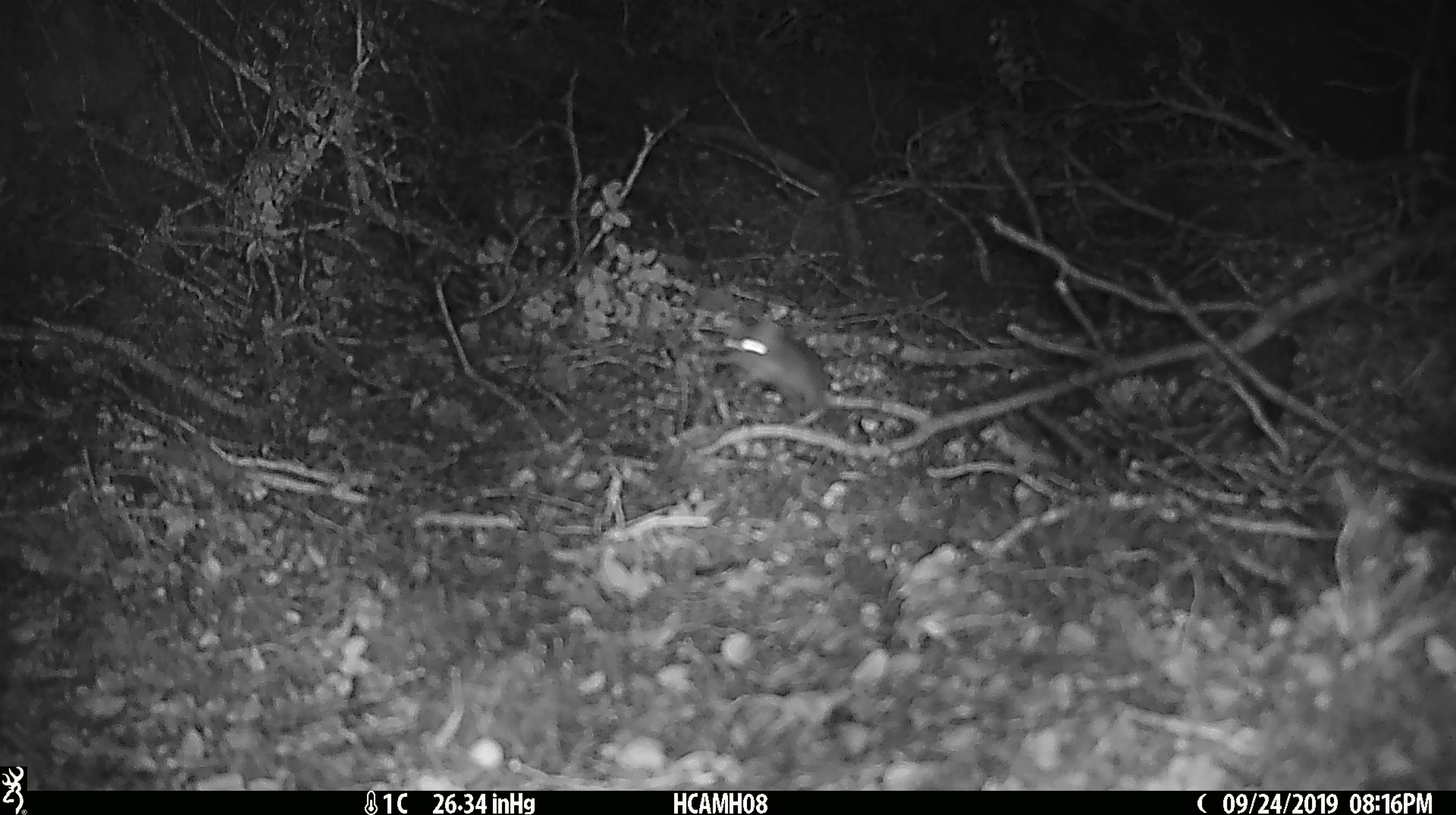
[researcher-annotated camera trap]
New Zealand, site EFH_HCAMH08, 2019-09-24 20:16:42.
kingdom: Animalia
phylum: Chordata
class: Mammalia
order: Rodentia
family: Muridae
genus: Mus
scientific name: Mus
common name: mouse